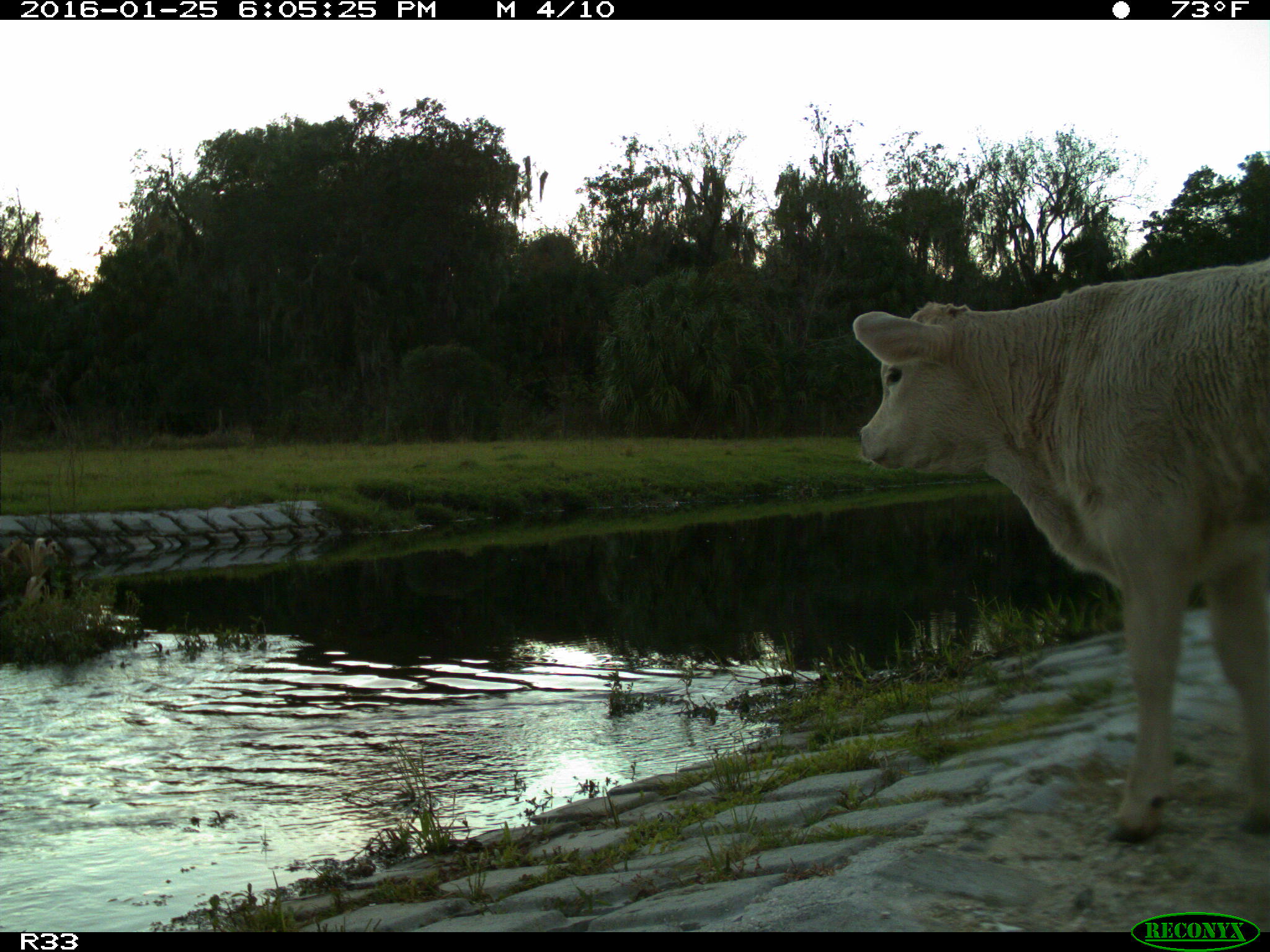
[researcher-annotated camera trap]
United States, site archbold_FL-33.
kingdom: Animalia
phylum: Chordata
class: Mammalia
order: Artiodactyla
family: Bovidae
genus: Bos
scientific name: Bos taurus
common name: domestic cow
Bos taurus (domestic cow).